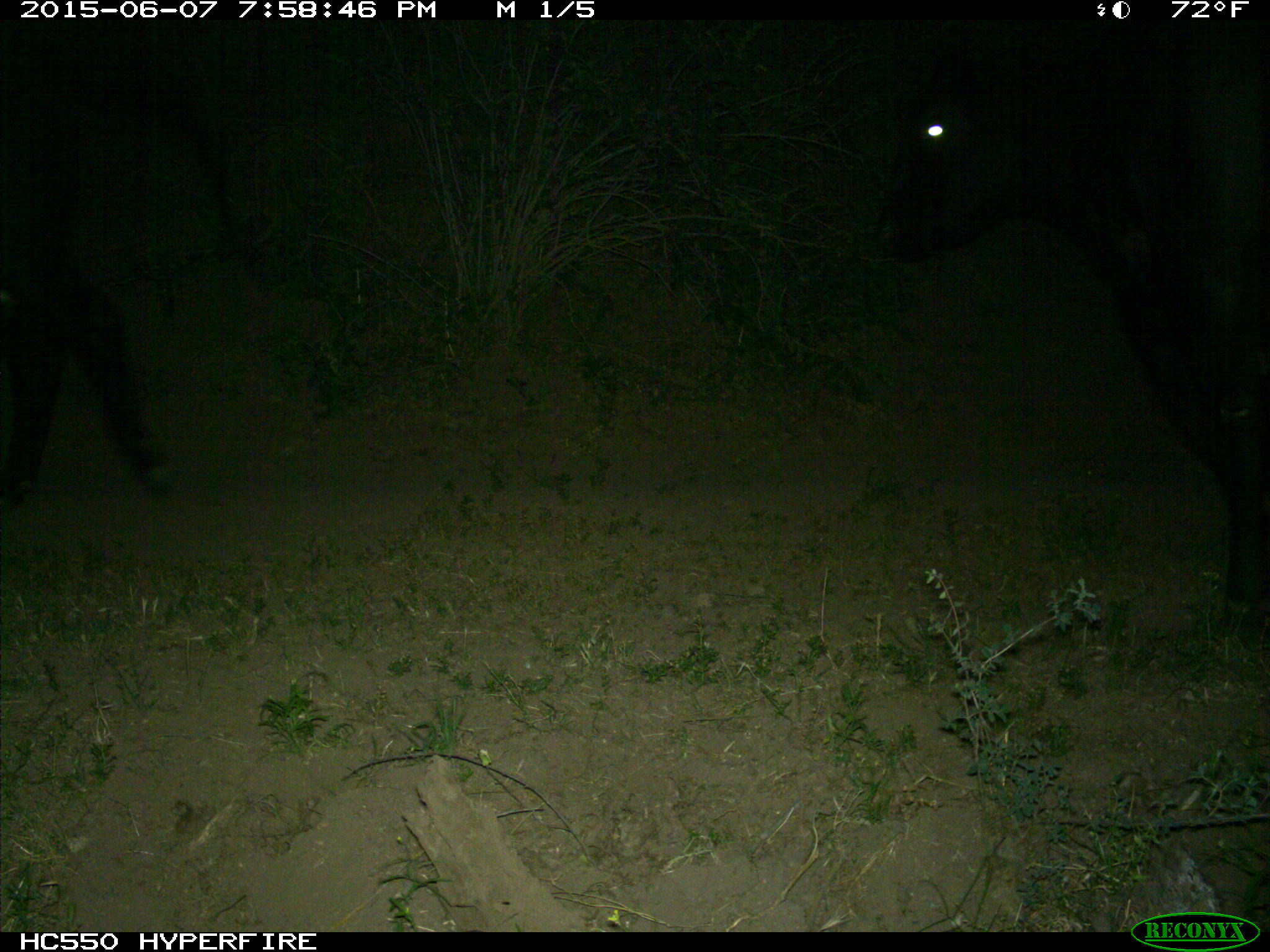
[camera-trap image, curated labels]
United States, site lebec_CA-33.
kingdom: Animalia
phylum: Chordata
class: Mammalia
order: Artiodactyla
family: Bovidae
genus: Bos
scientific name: Bos taurus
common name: domestic cow